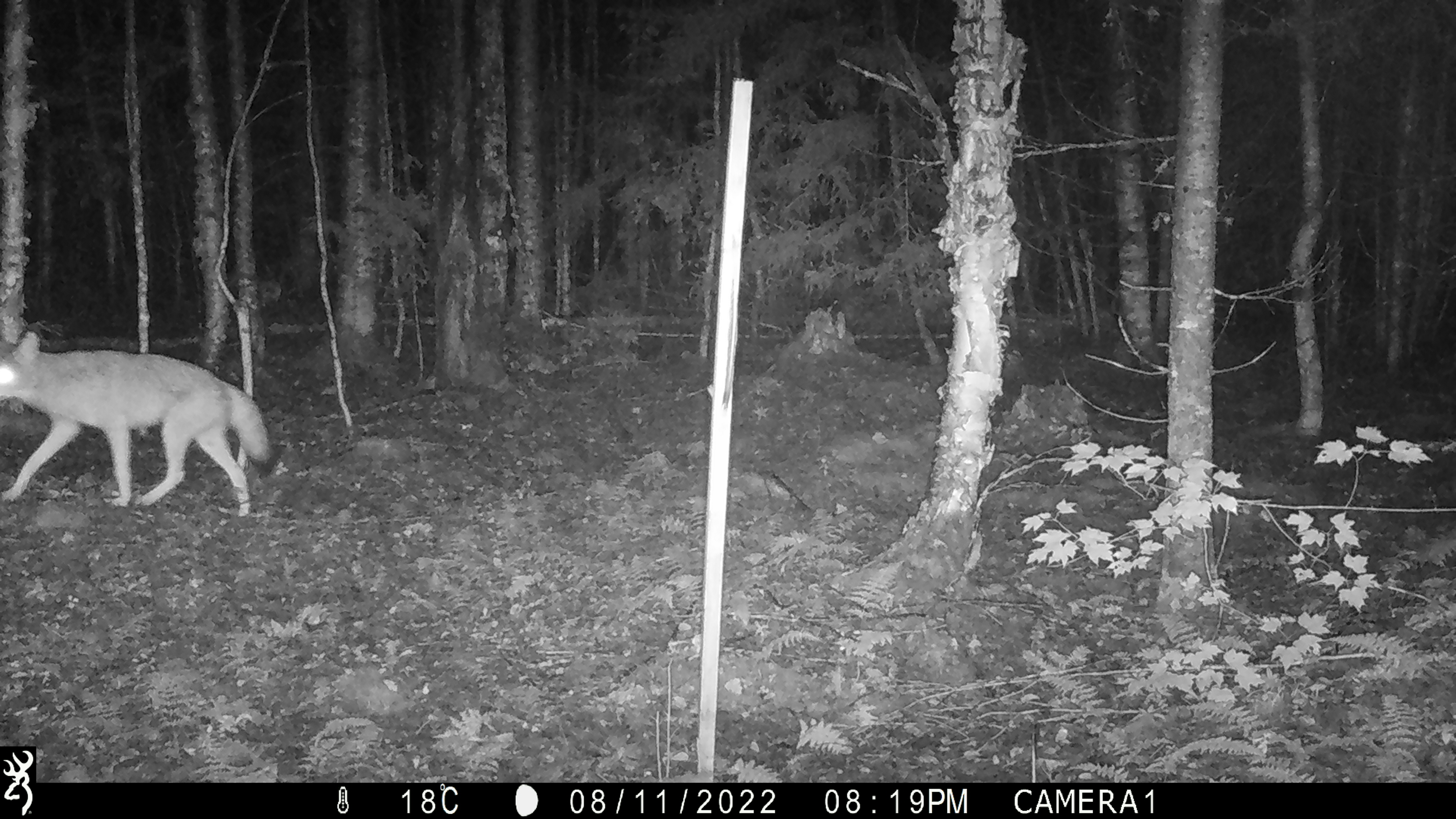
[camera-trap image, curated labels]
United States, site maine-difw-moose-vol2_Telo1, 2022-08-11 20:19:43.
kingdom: Animalia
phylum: Chordata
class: Mammalia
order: Carnivora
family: Canidae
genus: Canis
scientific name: Canis latrans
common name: coyote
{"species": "coyote (Canis latrans)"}